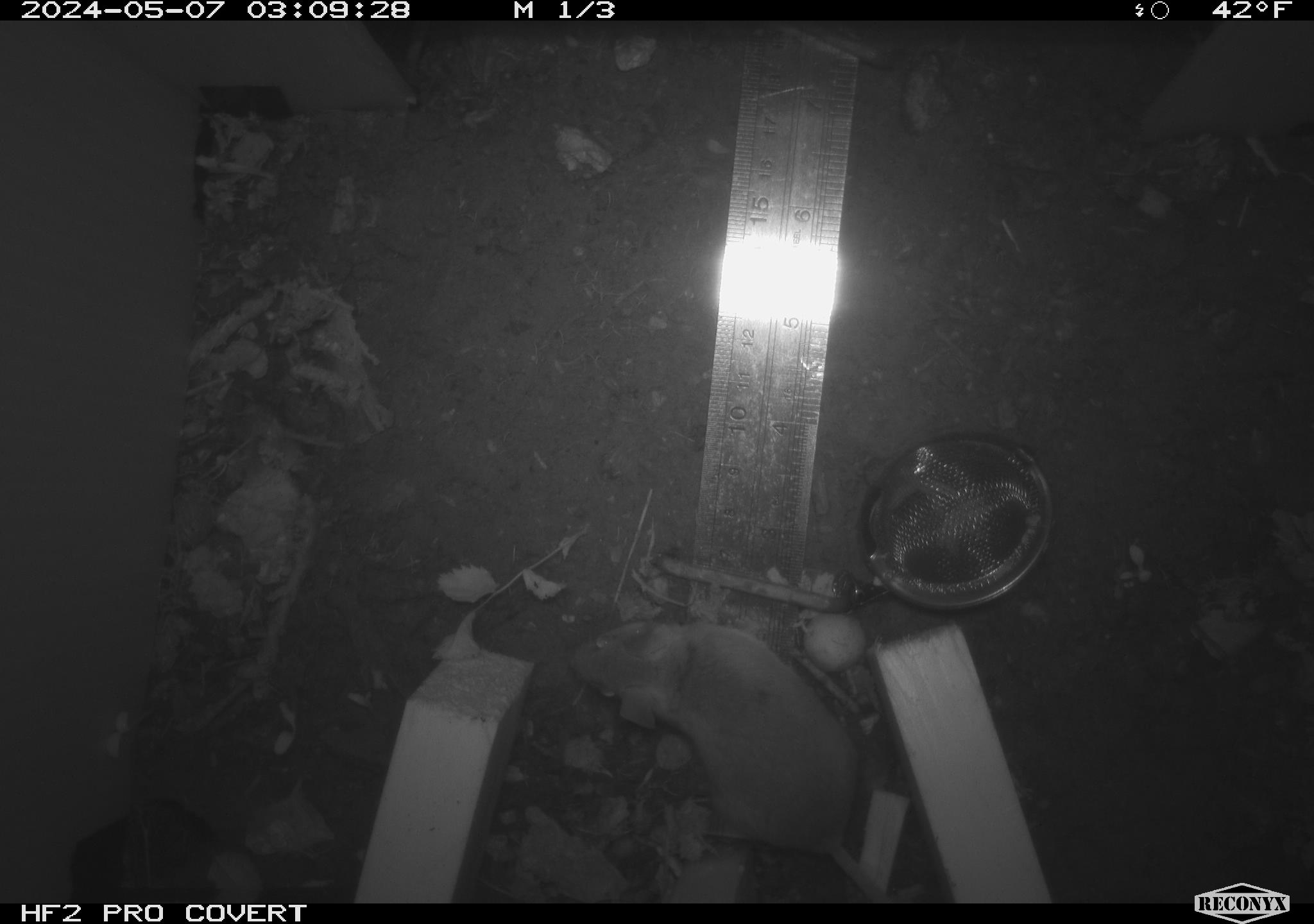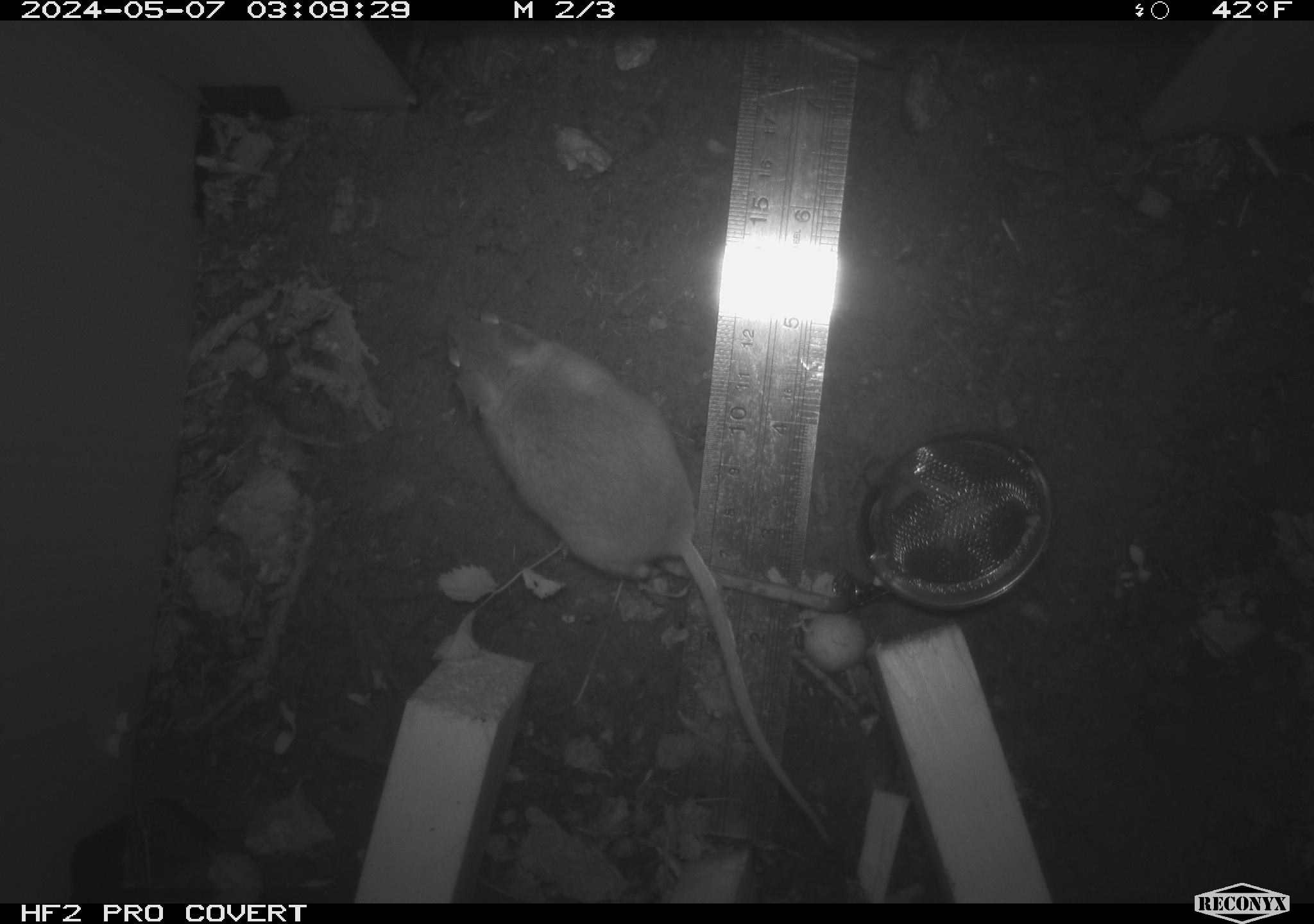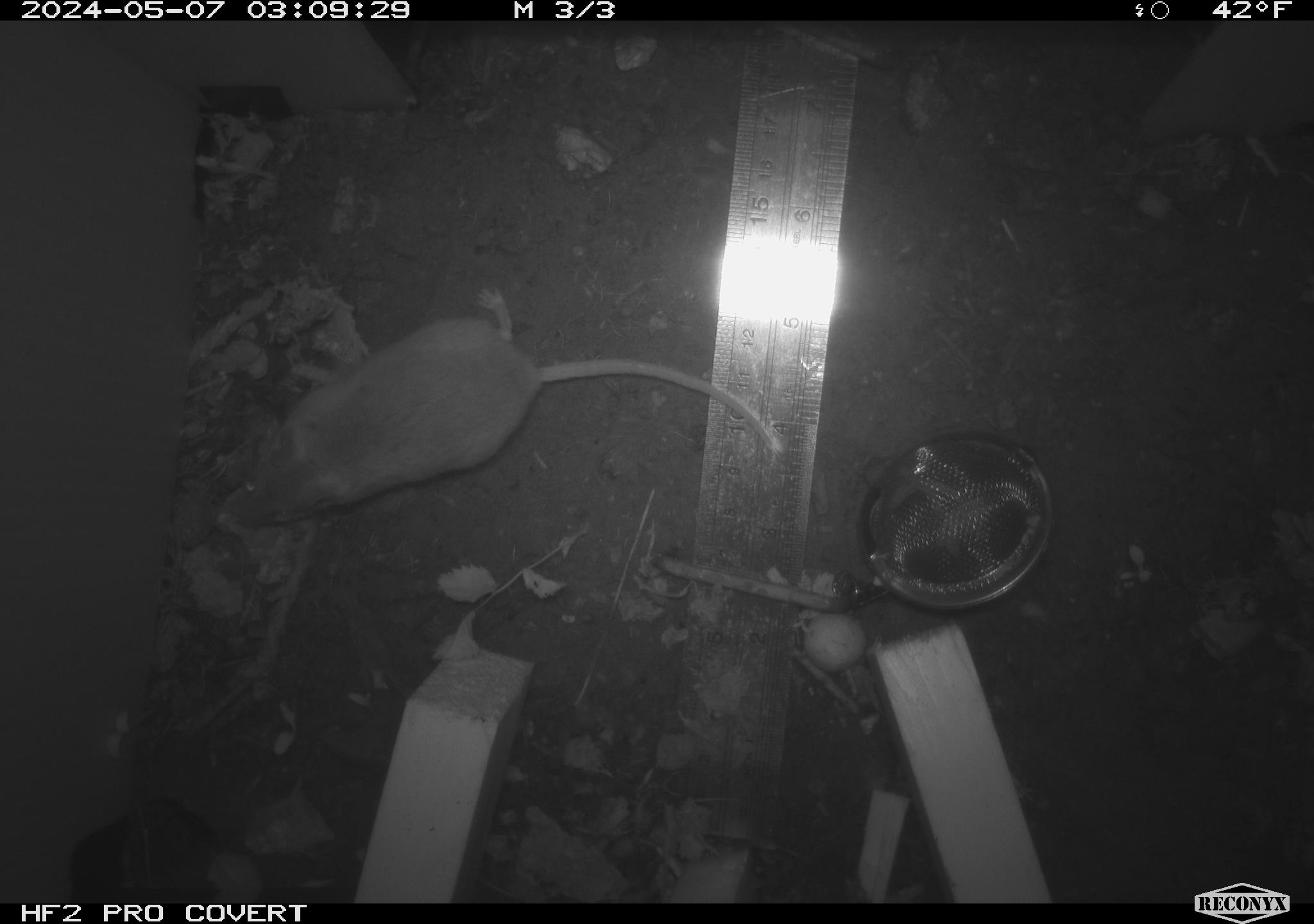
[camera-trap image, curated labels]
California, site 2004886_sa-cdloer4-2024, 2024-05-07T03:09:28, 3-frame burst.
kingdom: Animalia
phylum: Chordata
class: Mammalia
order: Rodentia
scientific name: Rodentia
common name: mouse species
Mouse species (Rodentia).